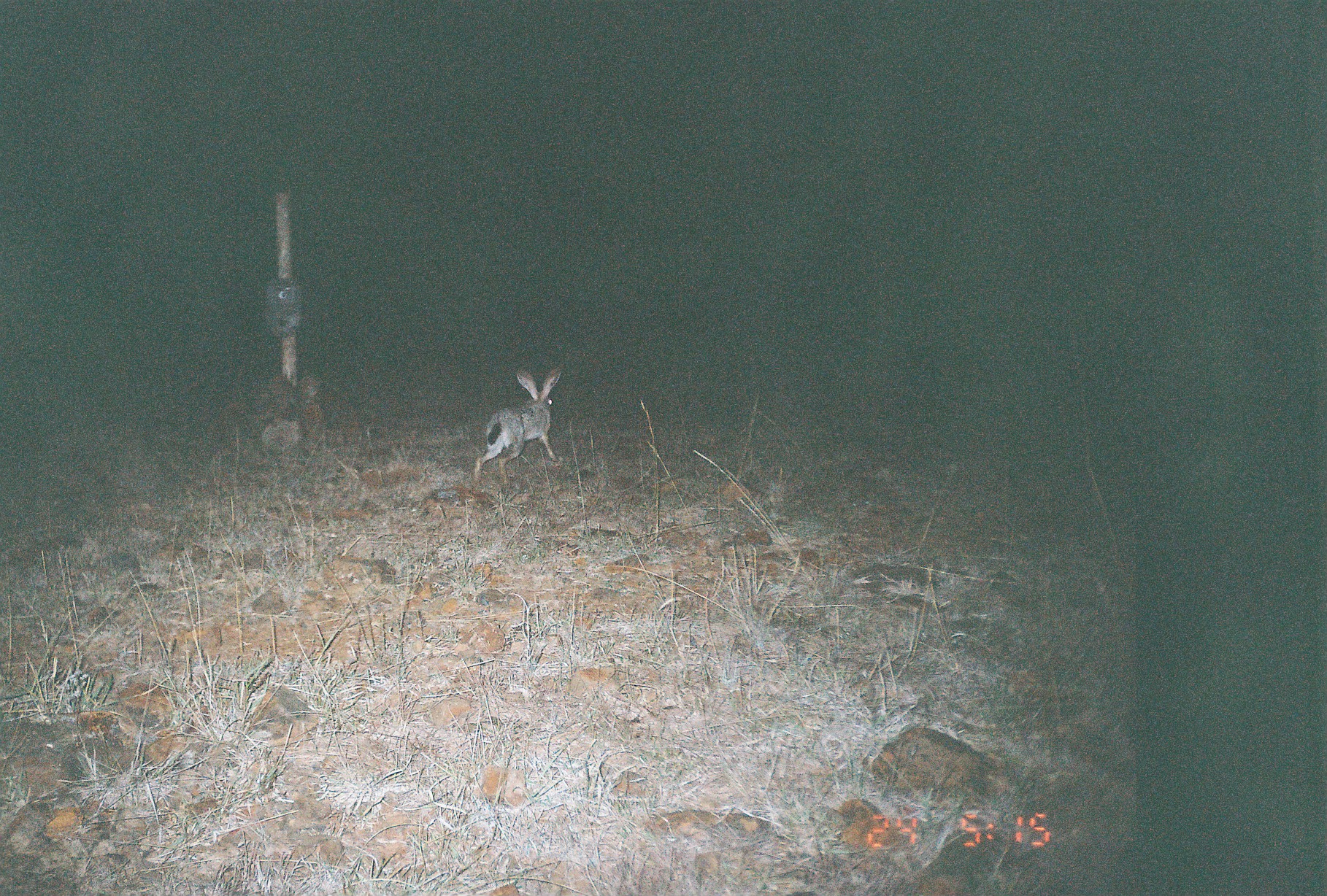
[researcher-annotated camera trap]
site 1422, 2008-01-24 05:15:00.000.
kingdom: Animalia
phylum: Chordata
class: Mammalia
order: Lagomorpha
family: Leporidae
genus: Lepus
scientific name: Lepus saxatilis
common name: scrub hare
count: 1